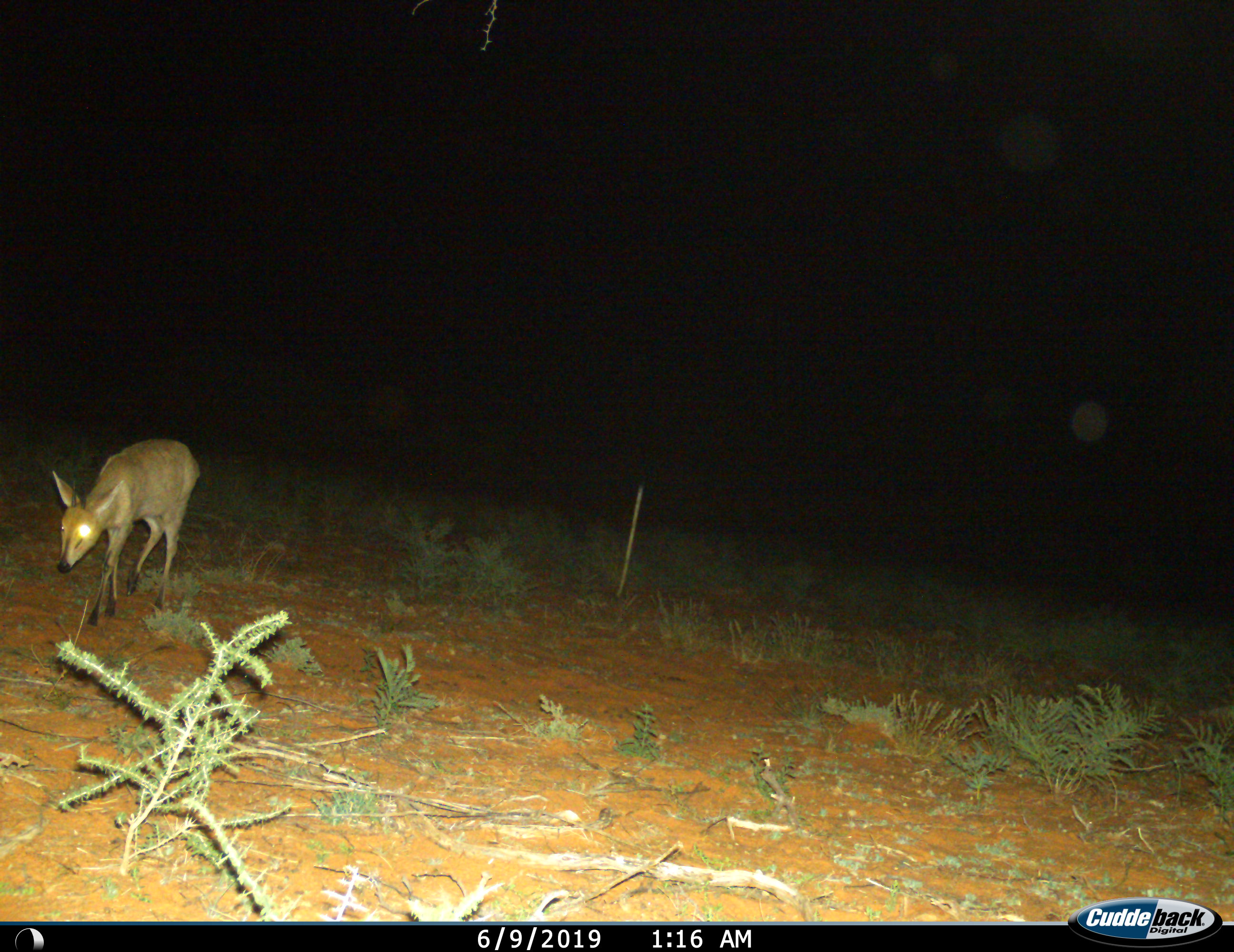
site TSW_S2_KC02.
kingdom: Animalia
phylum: Chordata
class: Mammalia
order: Artiodactyla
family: Bovidae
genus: Sylvicapra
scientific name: Sylvicapra grimmia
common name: common duiker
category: duikercommongrey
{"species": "duikercommongrey (common duiker) (Sylvicapra grimmia)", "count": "1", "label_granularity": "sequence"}